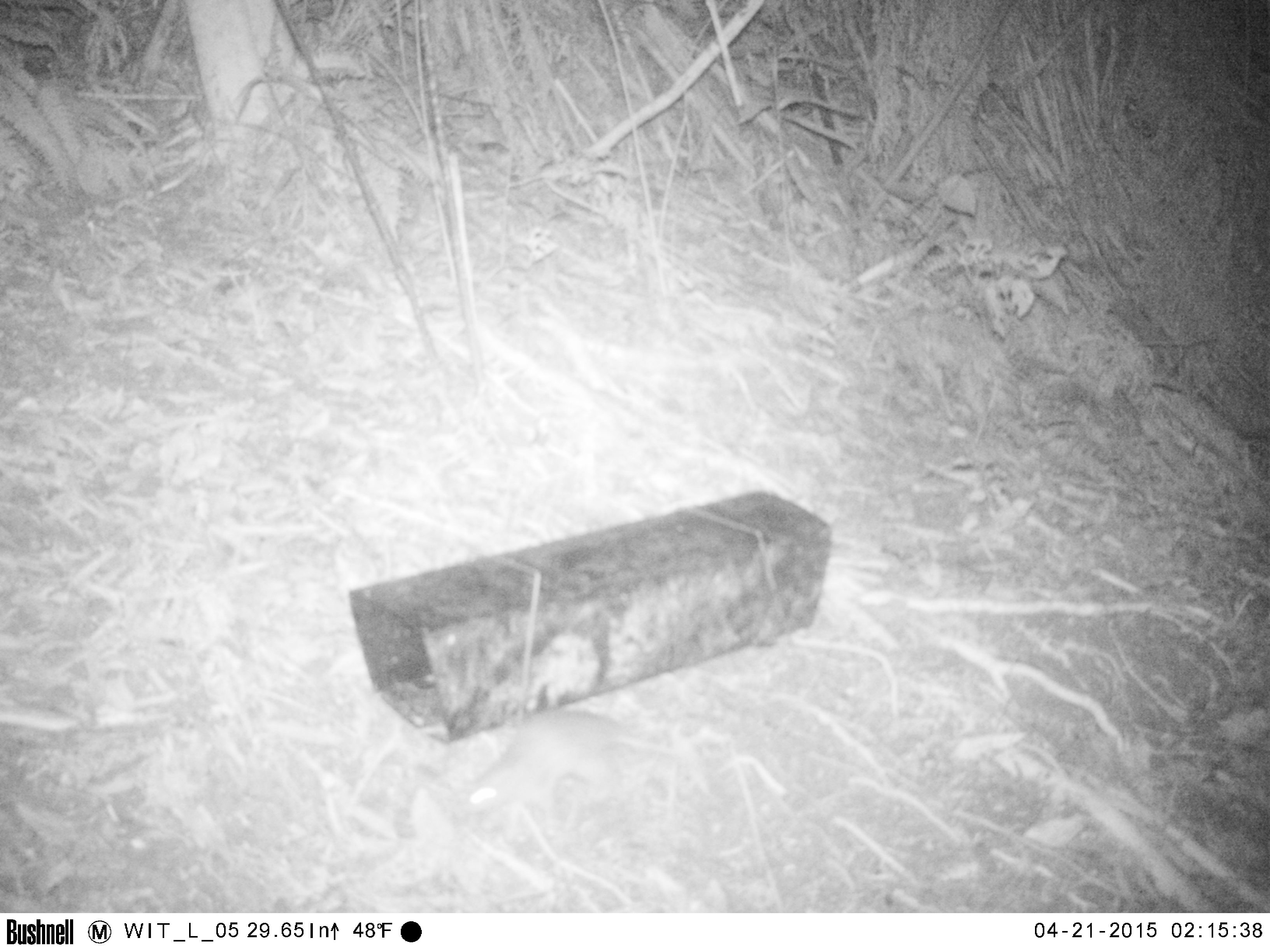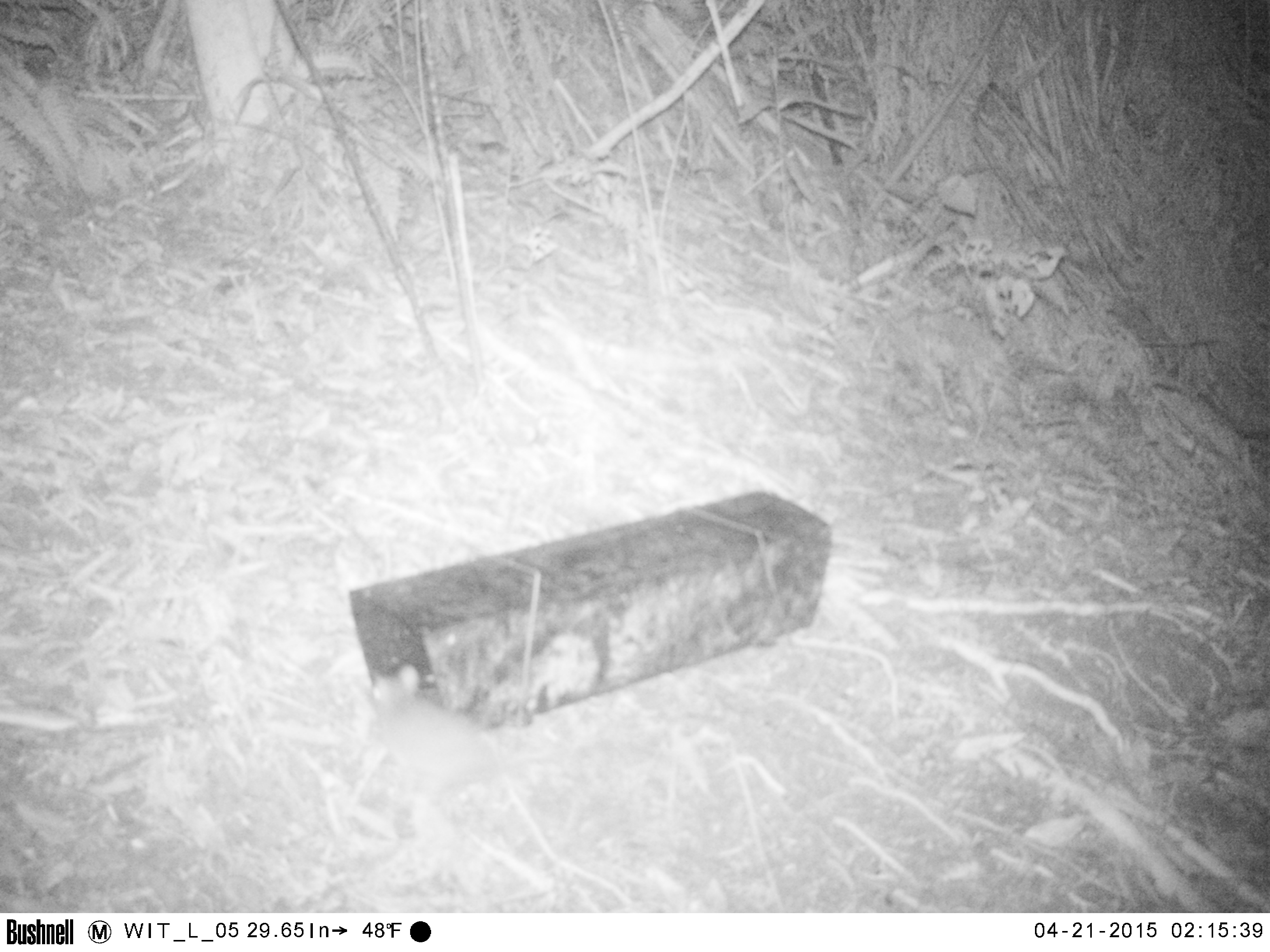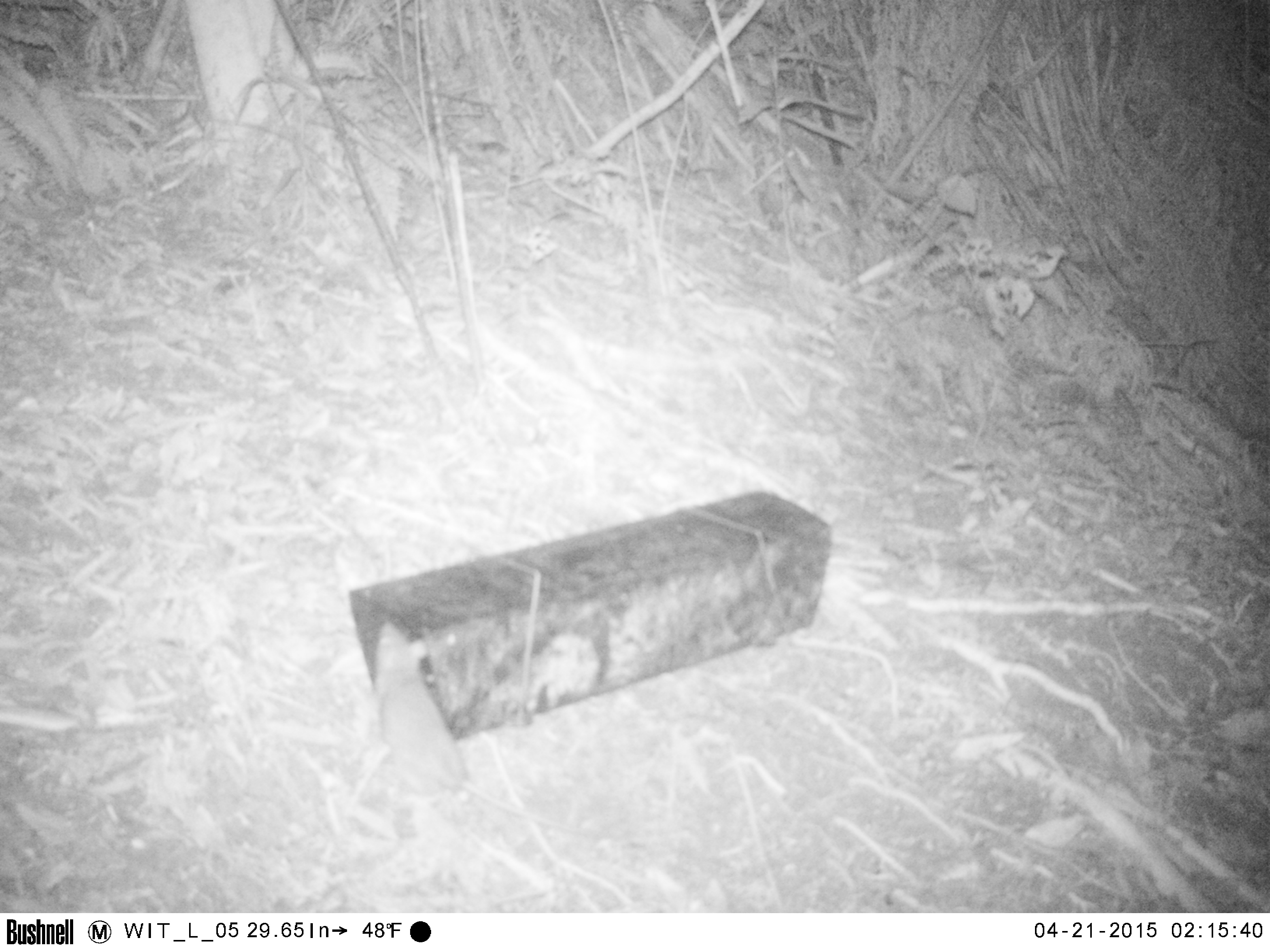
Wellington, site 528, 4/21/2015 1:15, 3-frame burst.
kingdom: Animalia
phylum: Chordata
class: Mammalia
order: Rodentia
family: Muridae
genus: Rattus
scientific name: Rattus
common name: rat